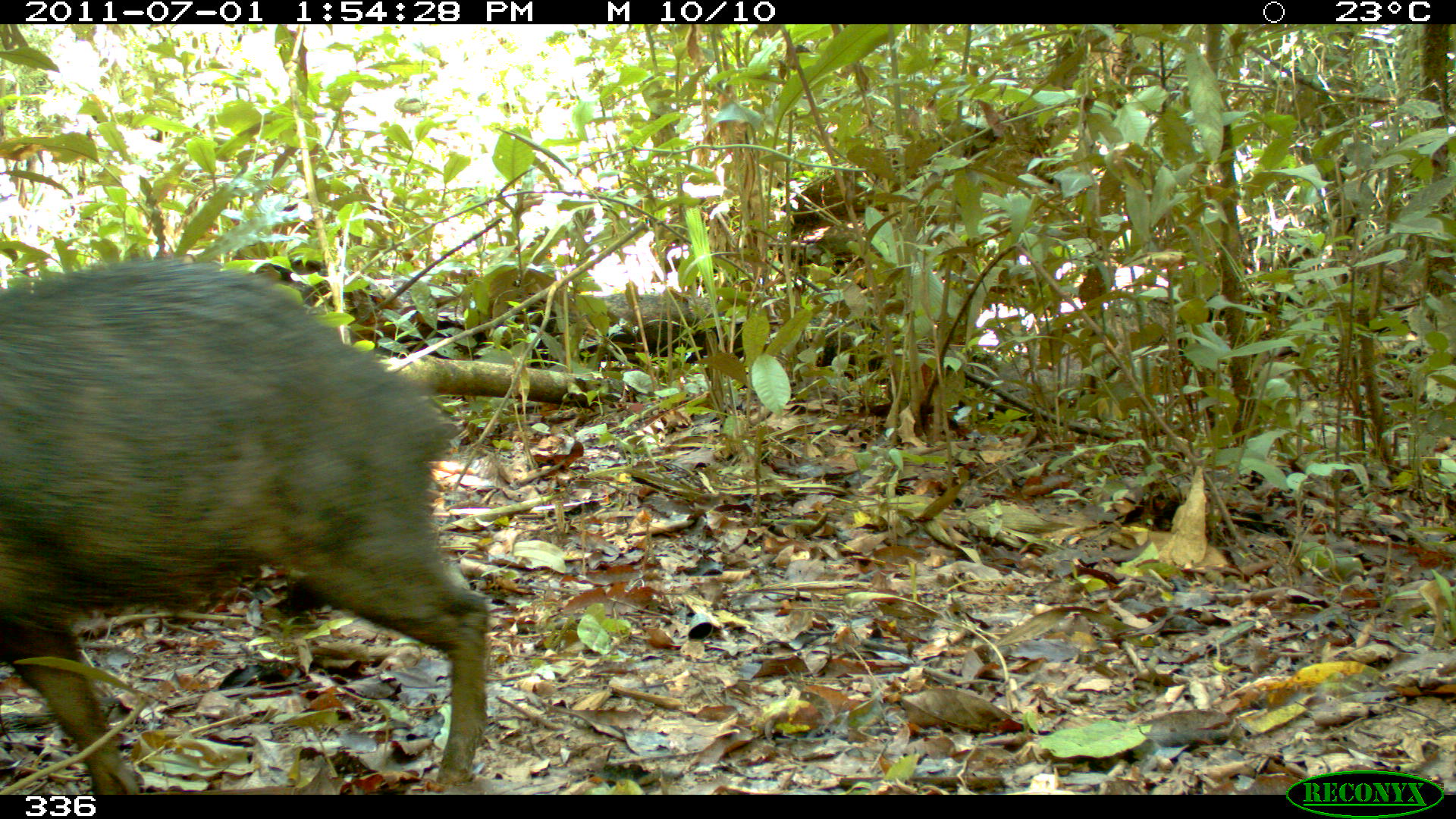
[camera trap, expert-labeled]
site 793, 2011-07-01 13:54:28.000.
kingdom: Animalia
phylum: Chordata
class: Mammalia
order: Artiodactyla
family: Tayassuidae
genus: Tayassu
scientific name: Tayassu pecari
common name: white-lipped peccary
Tayassu pecari (white-lipped peccary).